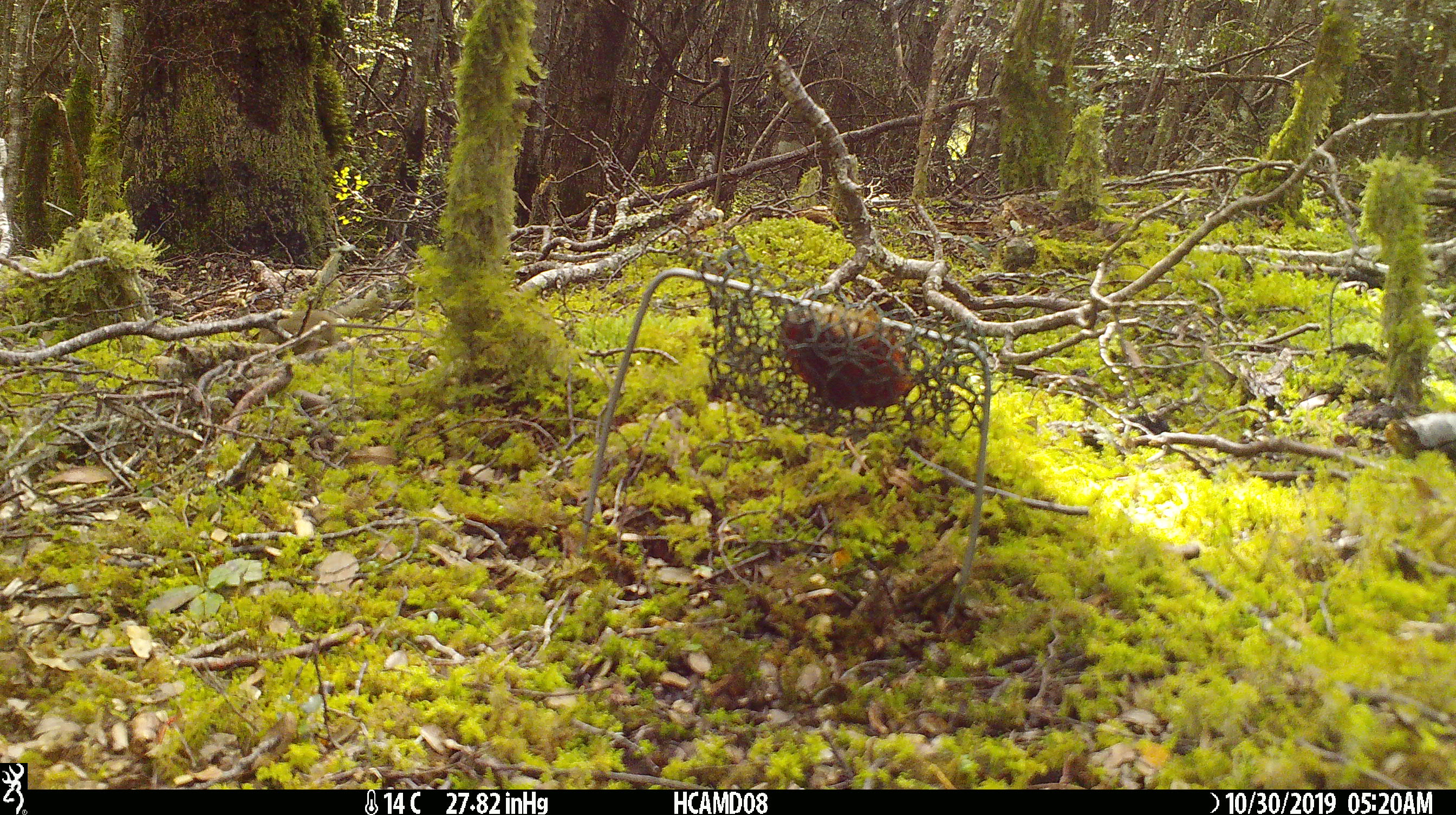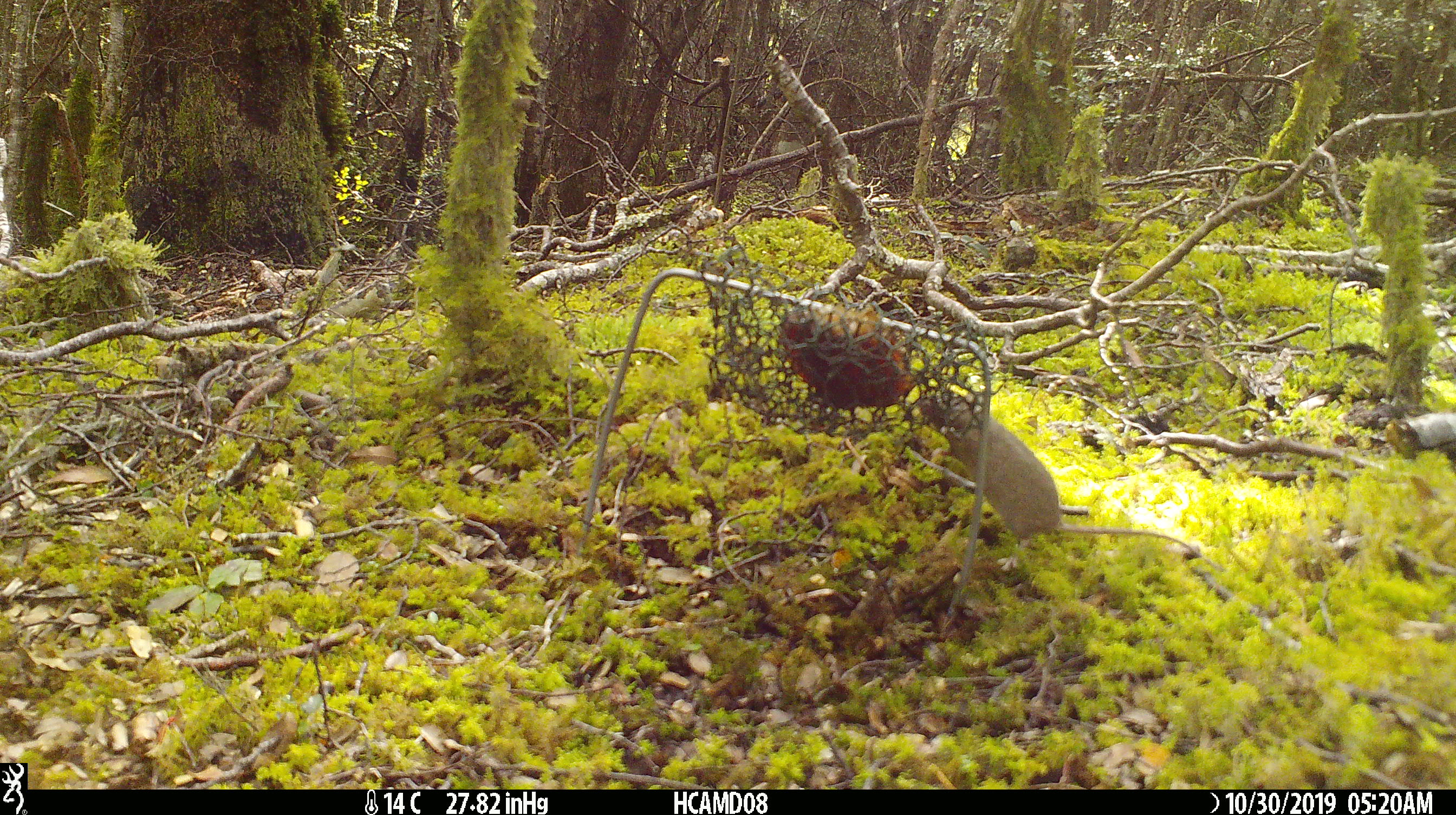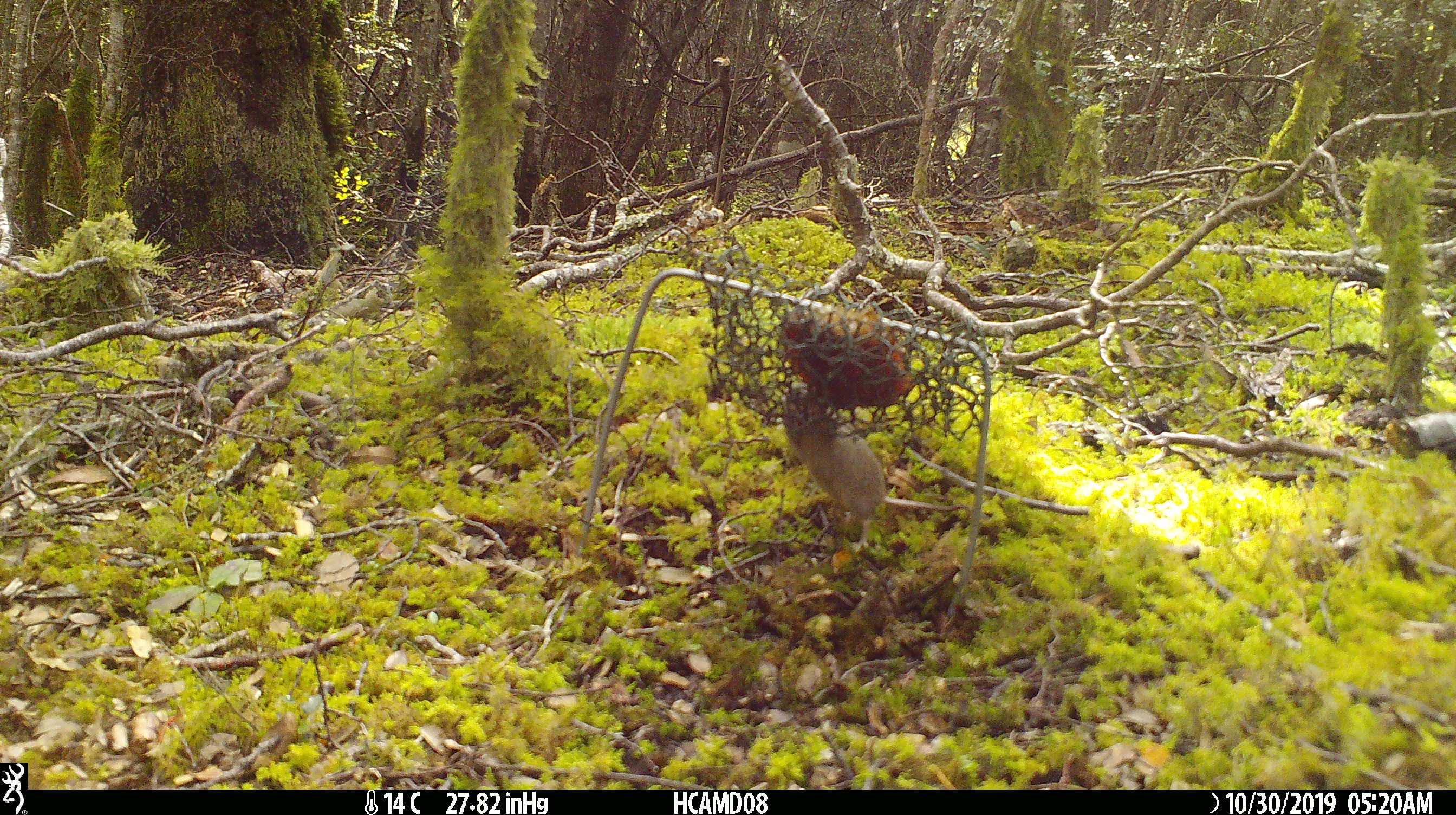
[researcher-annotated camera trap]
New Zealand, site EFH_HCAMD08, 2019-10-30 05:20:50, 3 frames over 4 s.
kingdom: Animalia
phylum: Chordata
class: Mammalia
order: Rodentia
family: Muridae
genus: Mus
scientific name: Mus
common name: mouse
Mouse (Mus).